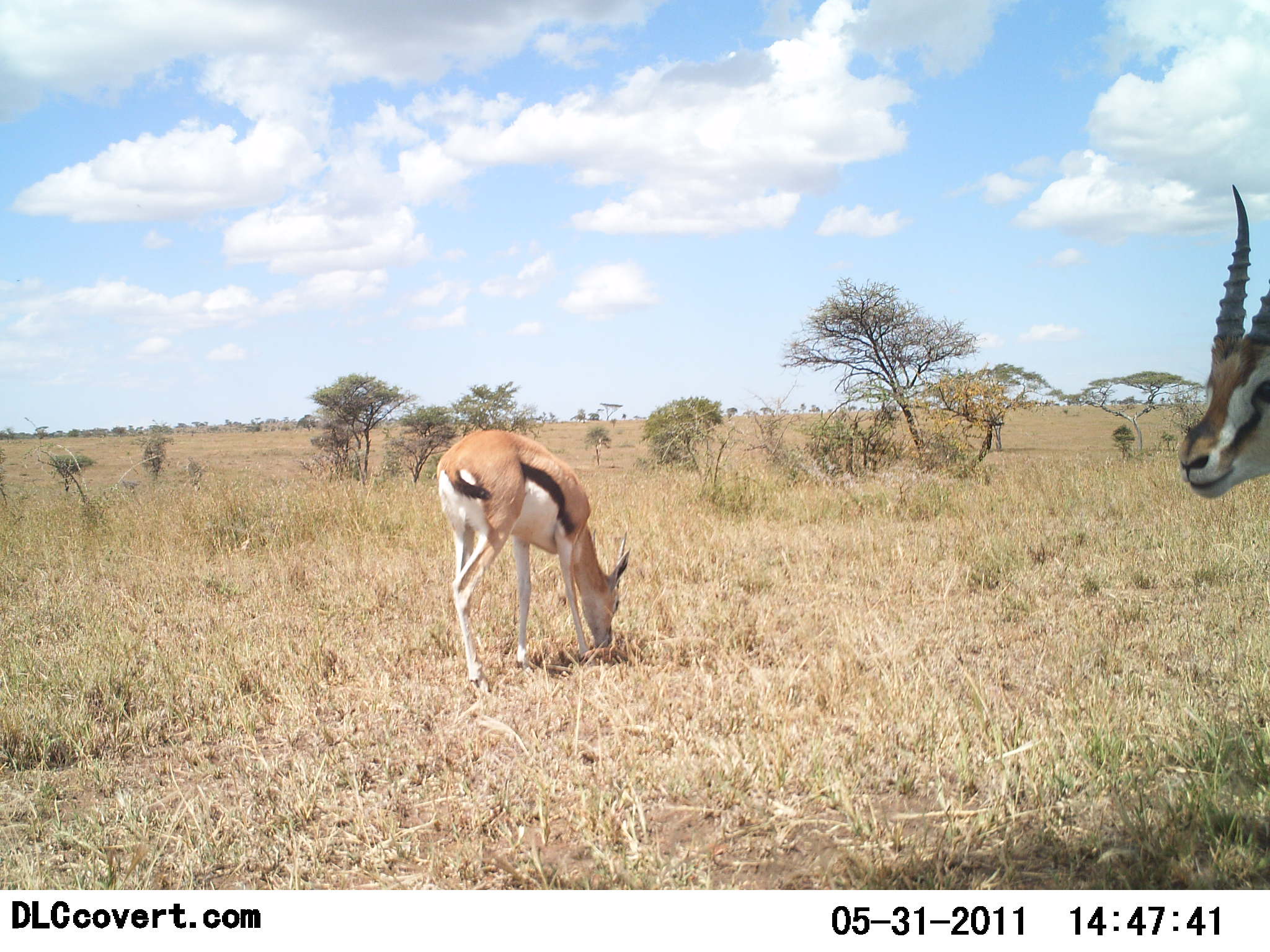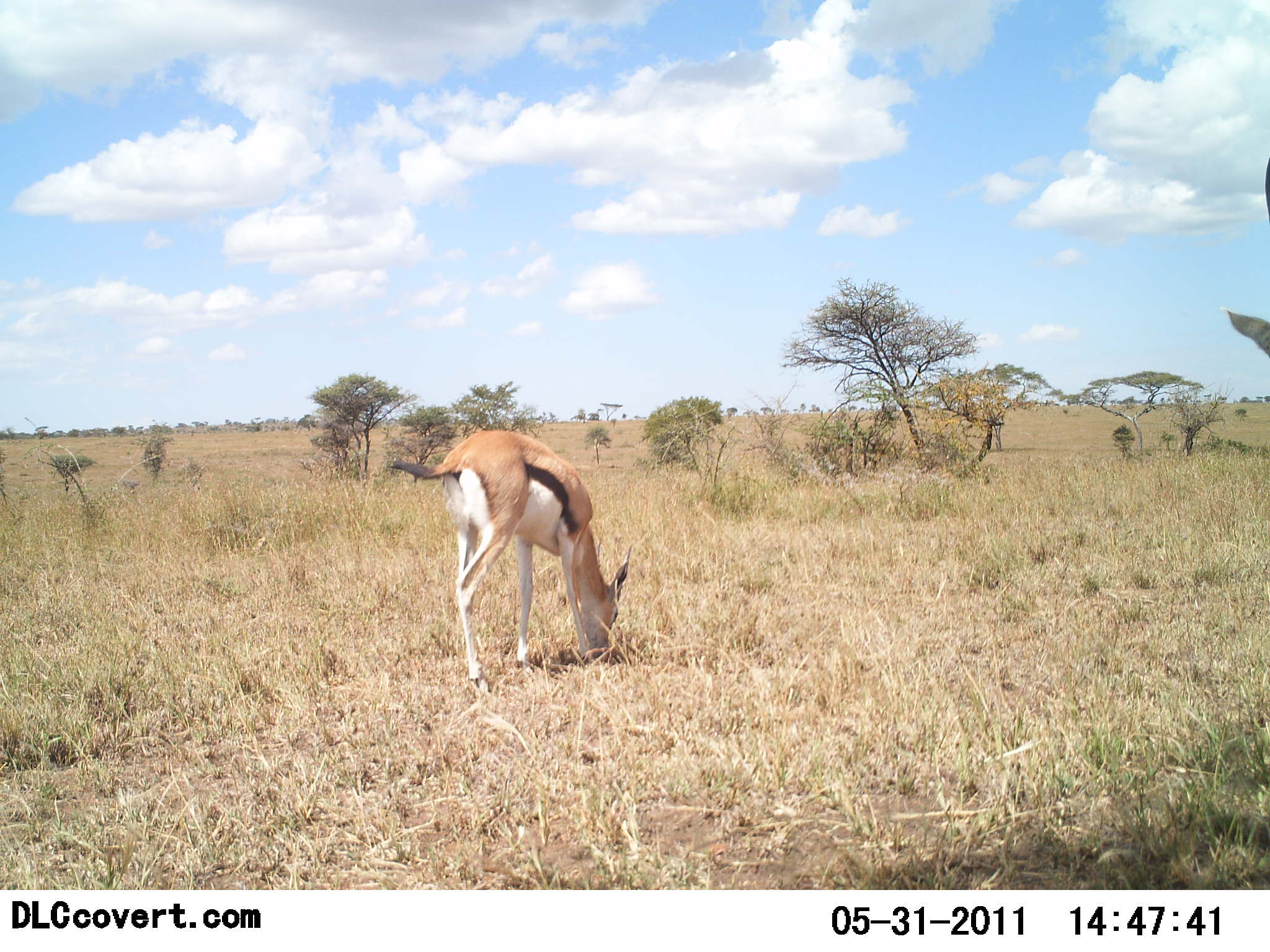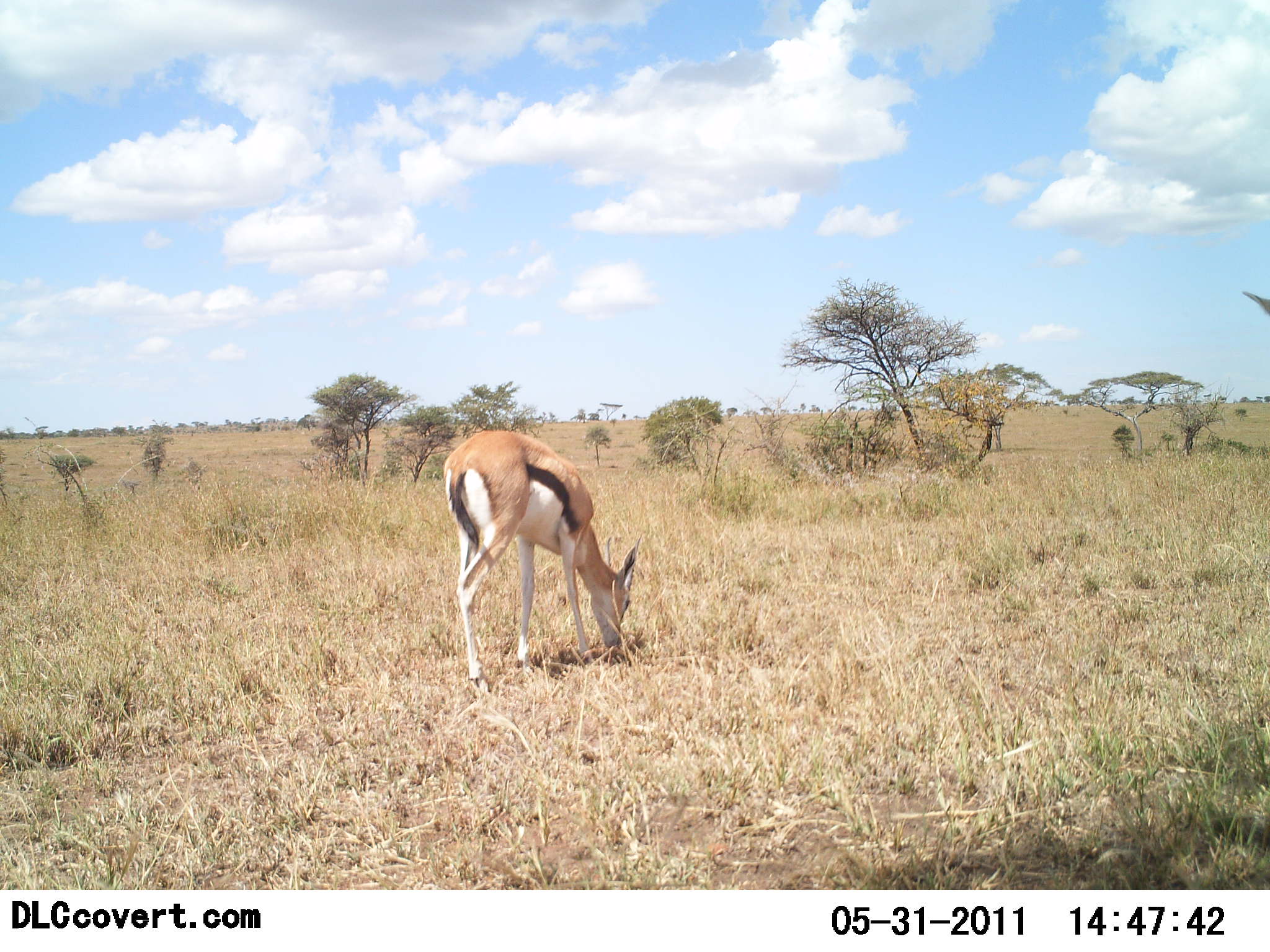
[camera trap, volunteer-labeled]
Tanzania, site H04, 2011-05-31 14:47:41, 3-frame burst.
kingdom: Animalia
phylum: Chordata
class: Mammalia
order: Artiodactyla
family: Bovidae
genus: Eudorcas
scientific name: Eudorcas thomsonii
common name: thomson's gazelle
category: gazellethomsons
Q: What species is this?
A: Gazellethomsons (thomson's gazelle) (Eudorcas thomsonii).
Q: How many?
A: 2.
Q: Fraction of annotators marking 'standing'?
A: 33%.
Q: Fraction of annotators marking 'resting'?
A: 0%.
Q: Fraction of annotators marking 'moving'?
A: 50%.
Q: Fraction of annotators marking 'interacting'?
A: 0%.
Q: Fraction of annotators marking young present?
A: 0%.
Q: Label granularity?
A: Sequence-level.